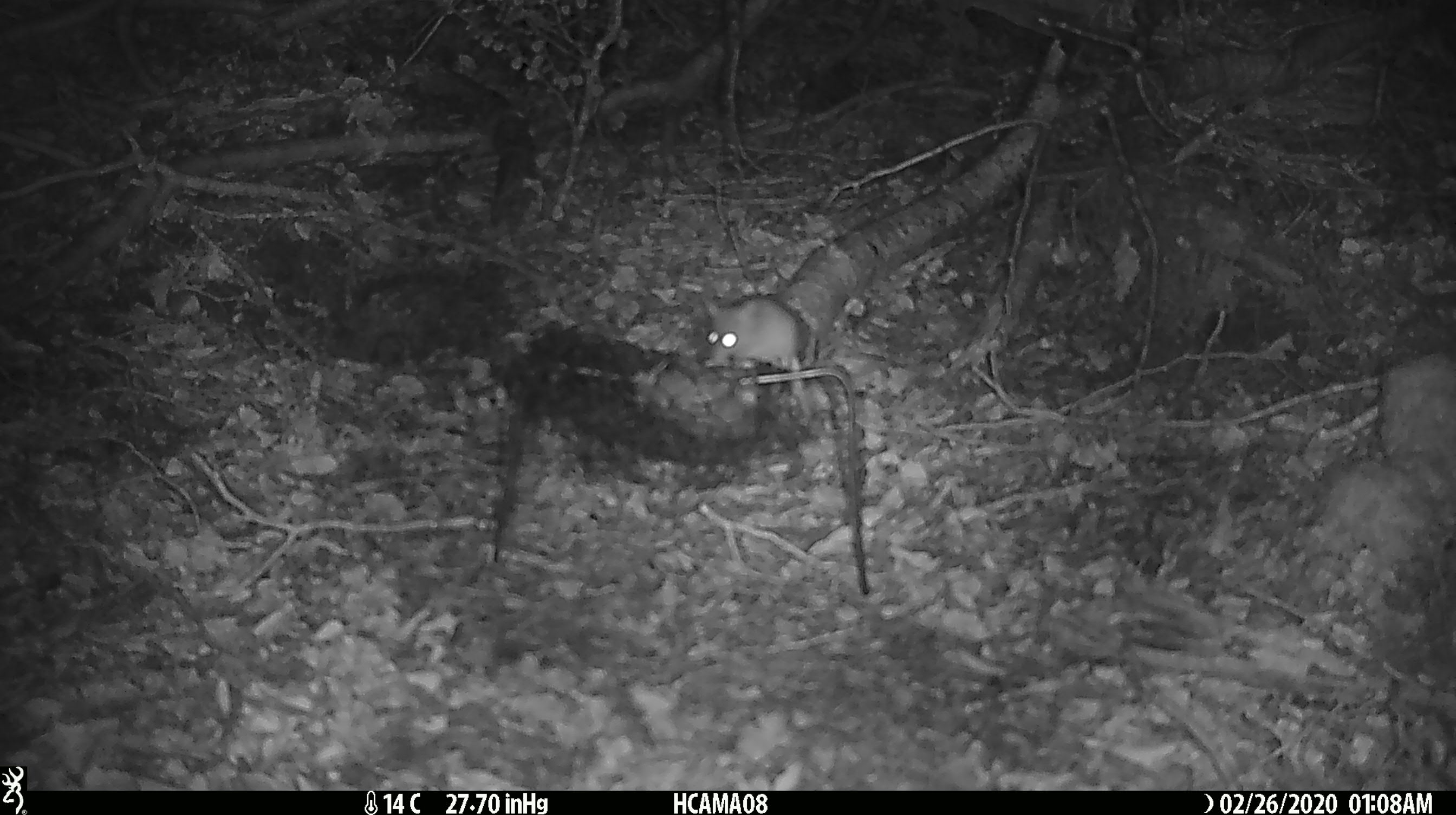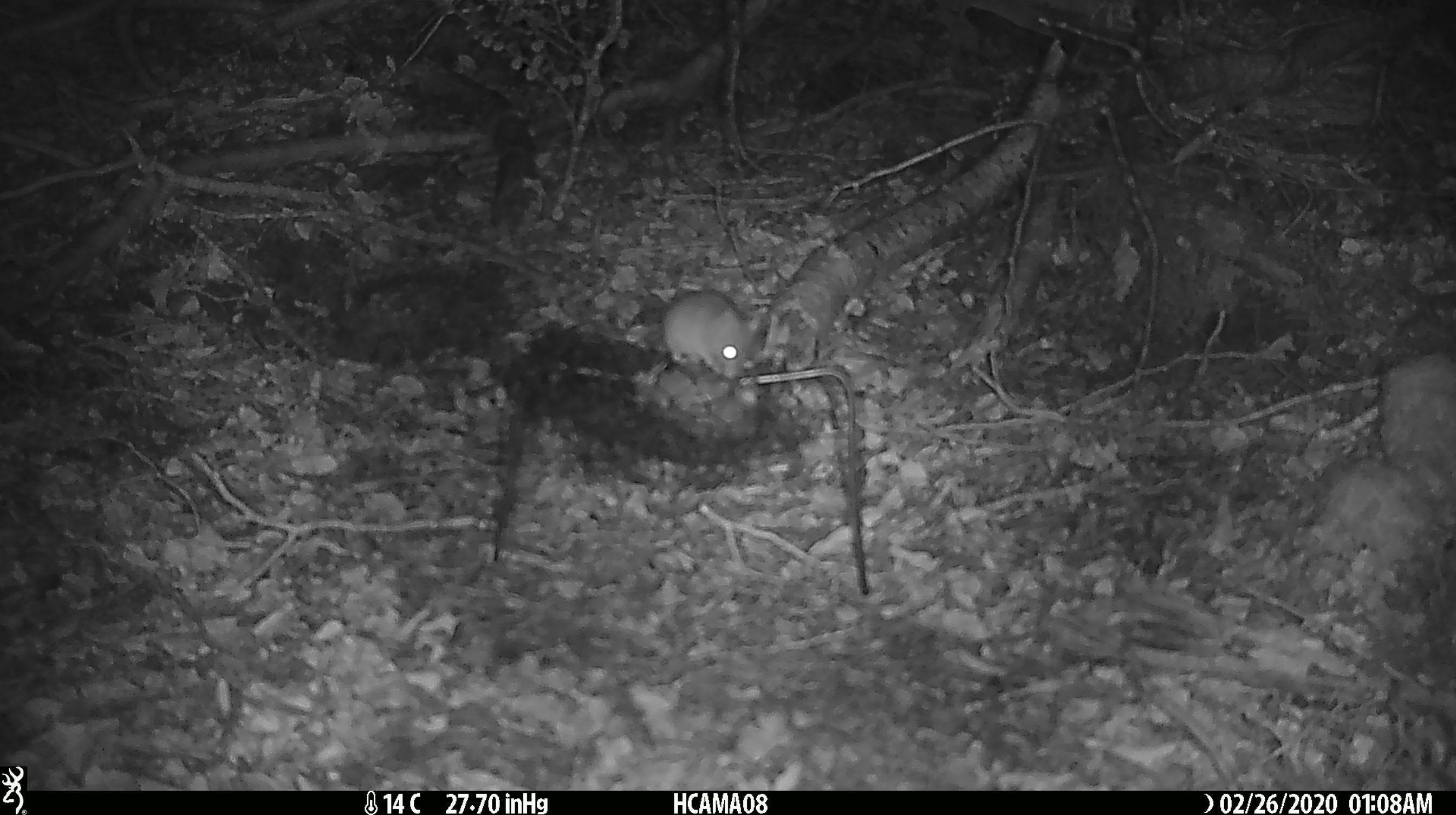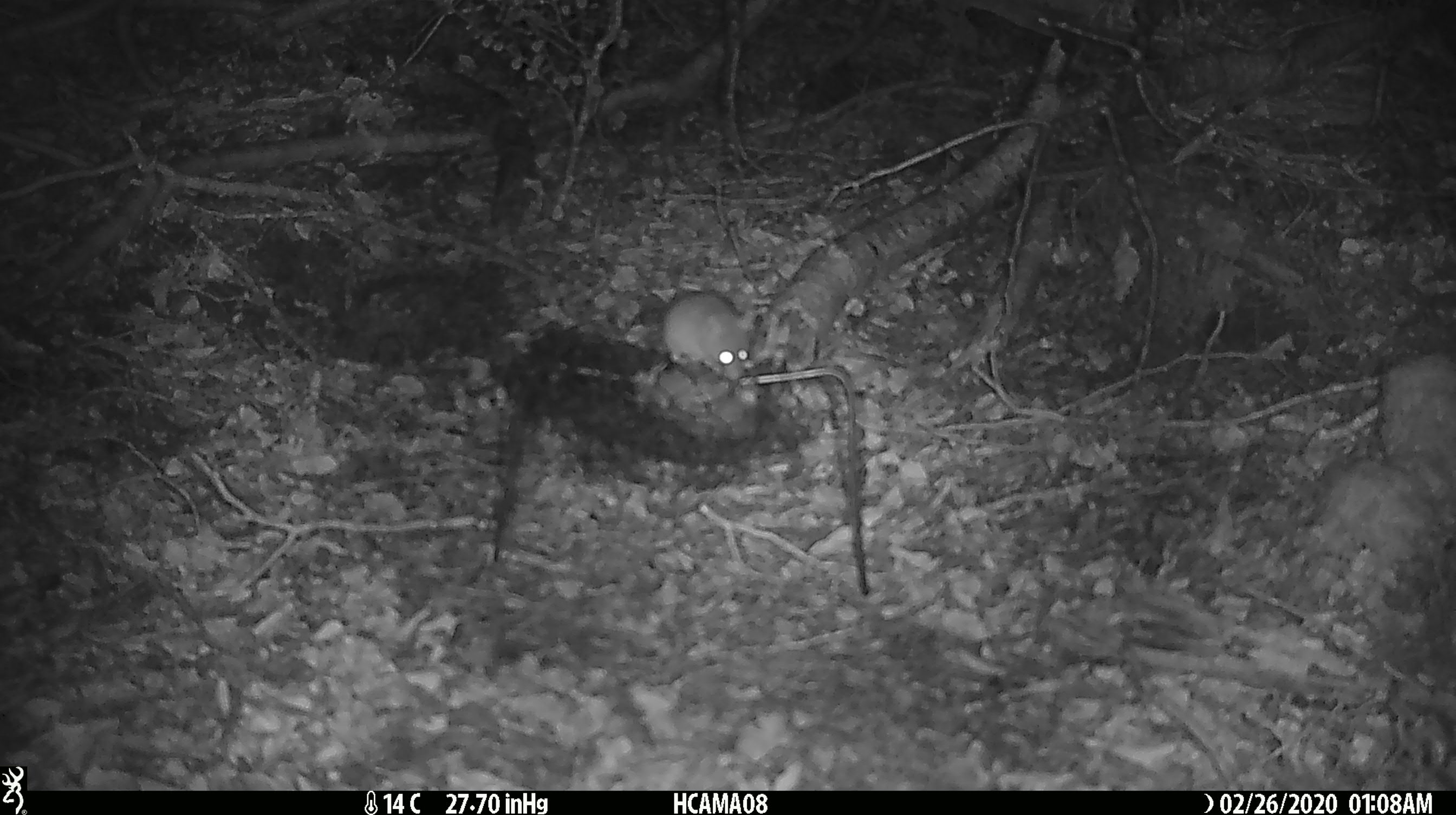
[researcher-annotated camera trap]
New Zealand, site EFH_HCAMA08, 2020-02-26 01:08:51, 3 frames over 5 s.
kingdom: Animalia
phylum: Chordata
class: Mammalia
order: Rodentia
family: Muridae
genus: Mus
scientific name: Mus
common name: mouse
Mouse (Mus).